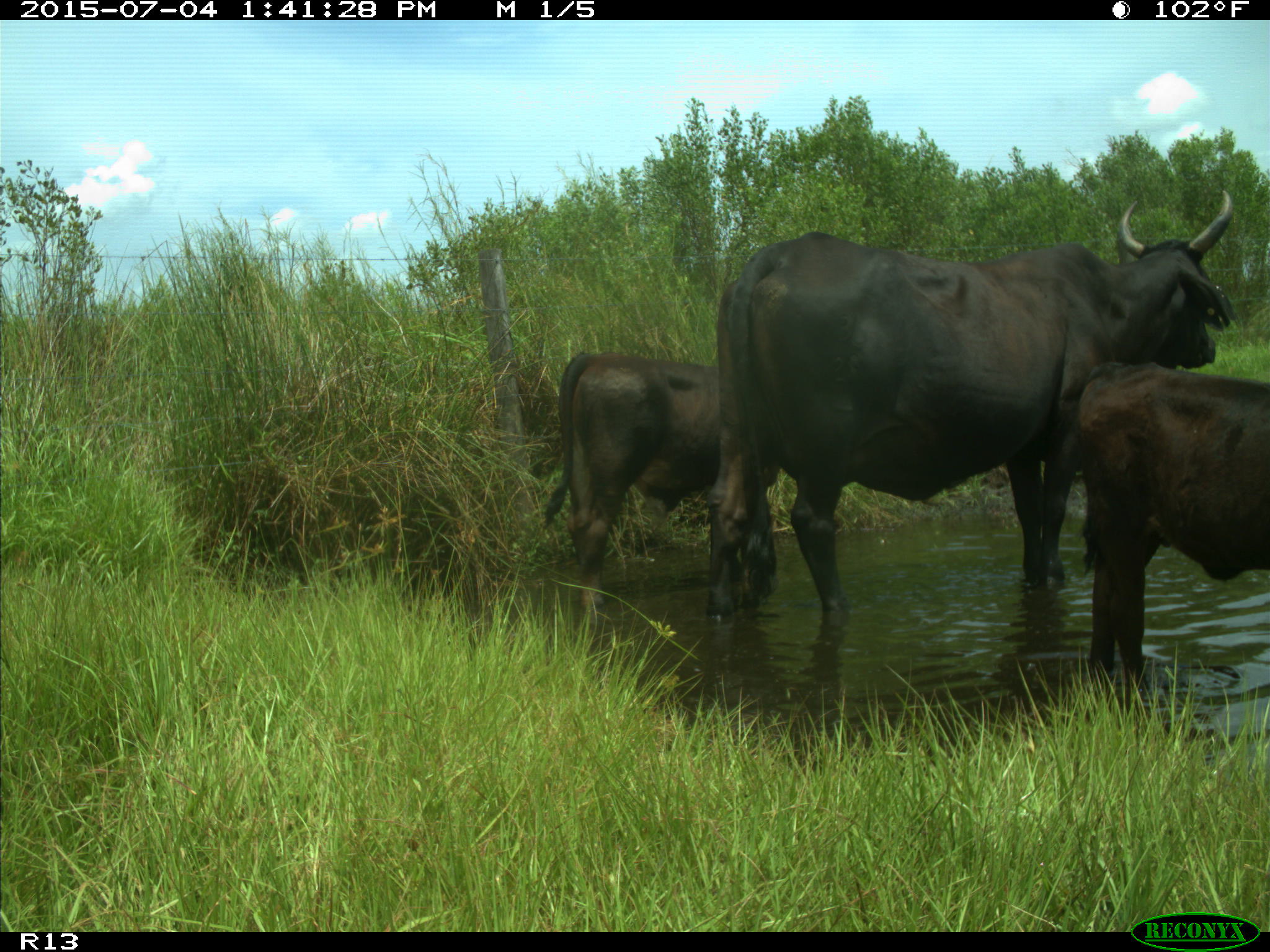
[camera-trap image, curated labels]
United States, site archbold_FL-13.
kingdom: Animalia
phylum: Chordata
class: Mammalia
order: Artiodactyla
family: Bovidae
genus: Bos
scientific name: Bos taurus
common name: domestic cow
Bos taurus (domestic cow).